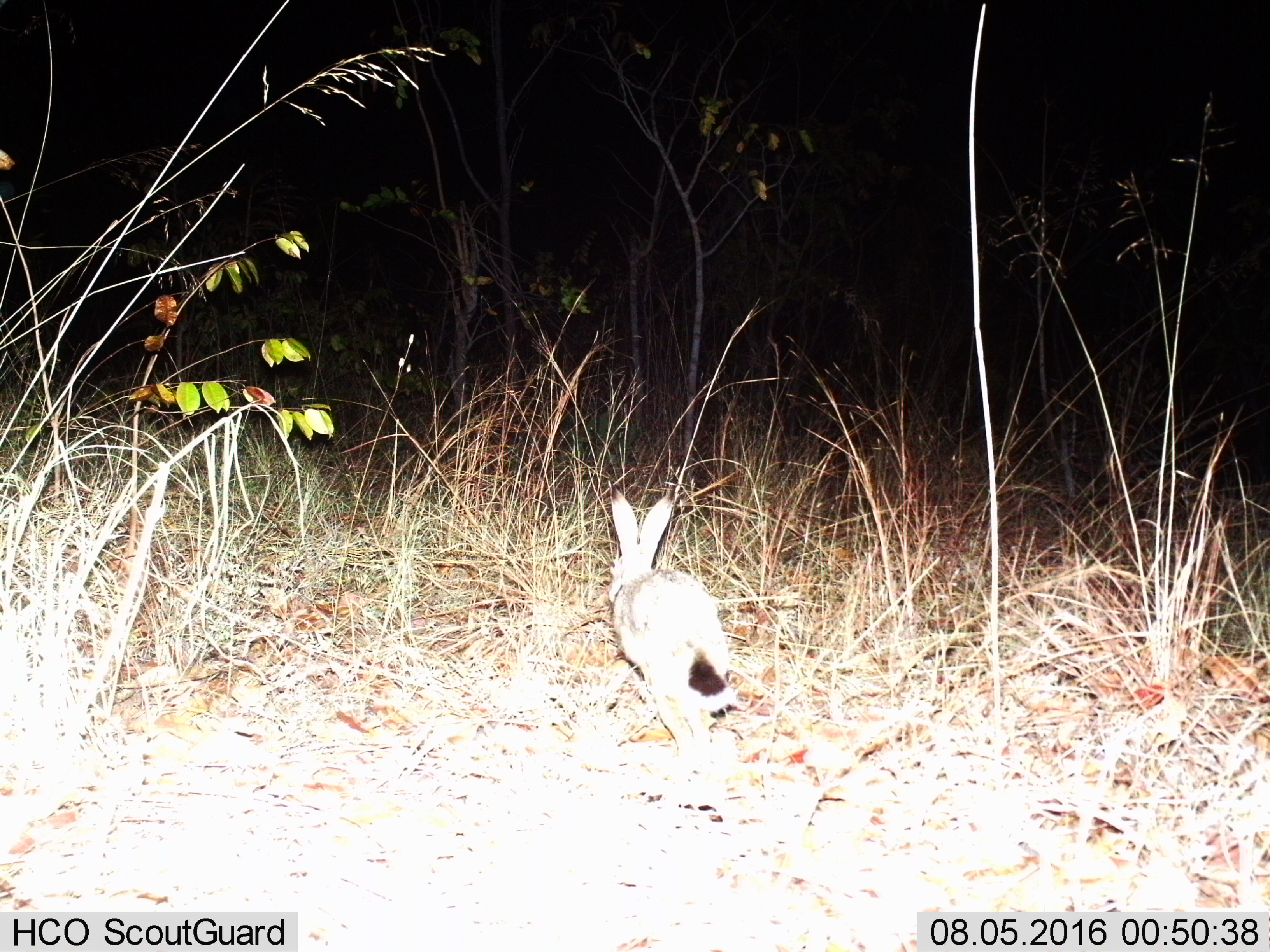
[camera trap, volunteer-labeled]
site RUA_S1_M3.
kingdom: Animalia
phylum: Chordata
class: Mammalia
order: Lagomorpha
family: Leporidae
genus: Lepus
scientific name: Lepus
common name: hare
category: hareunknown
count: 1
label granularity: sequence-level